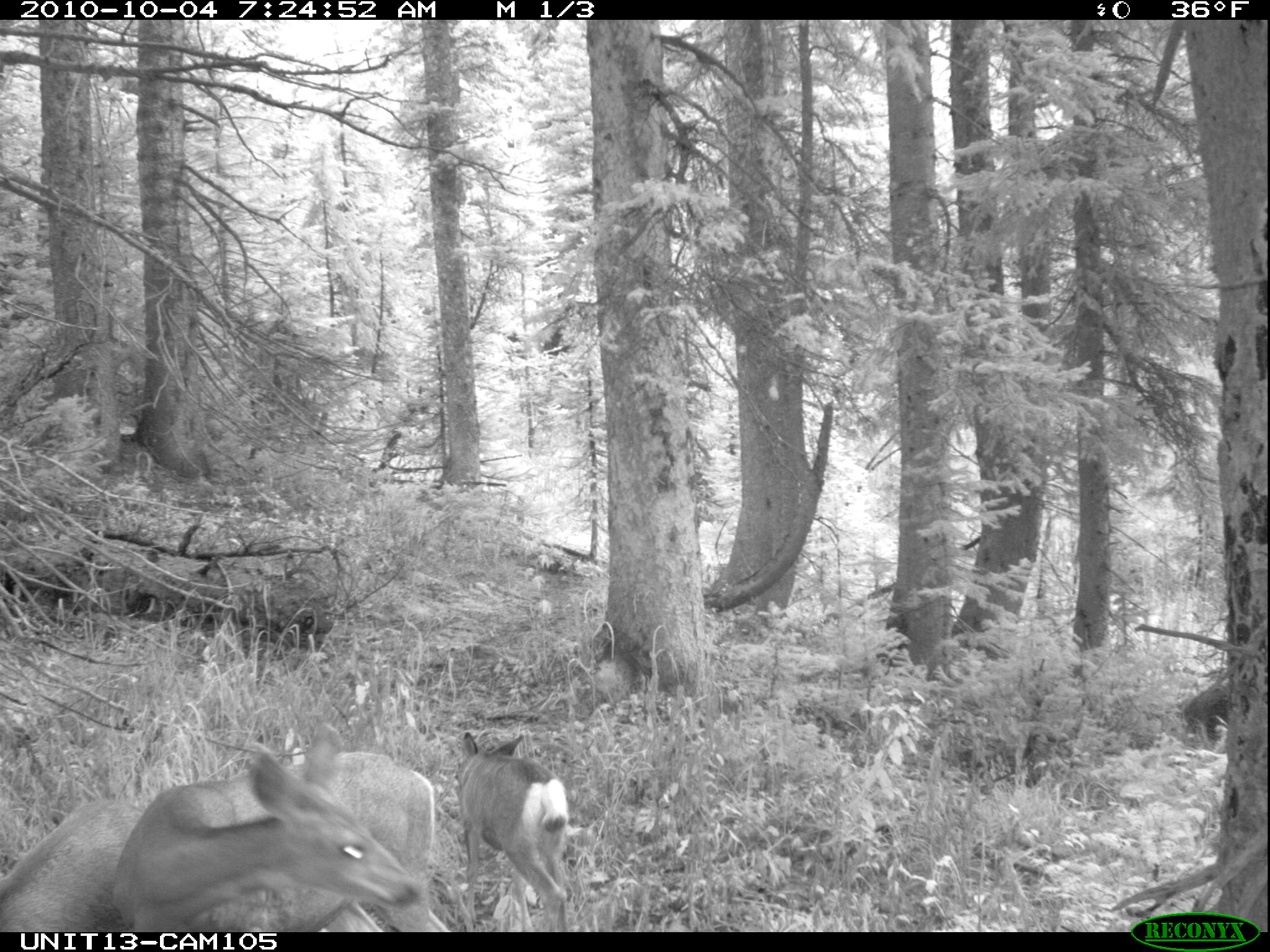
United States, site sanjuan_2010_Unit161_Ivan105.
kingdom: Animalia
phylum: Chordata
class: Mammalia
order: Artiodactyla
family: Cervidae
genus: Odocoileus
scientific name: Odocoileus hemionus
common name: mule deer